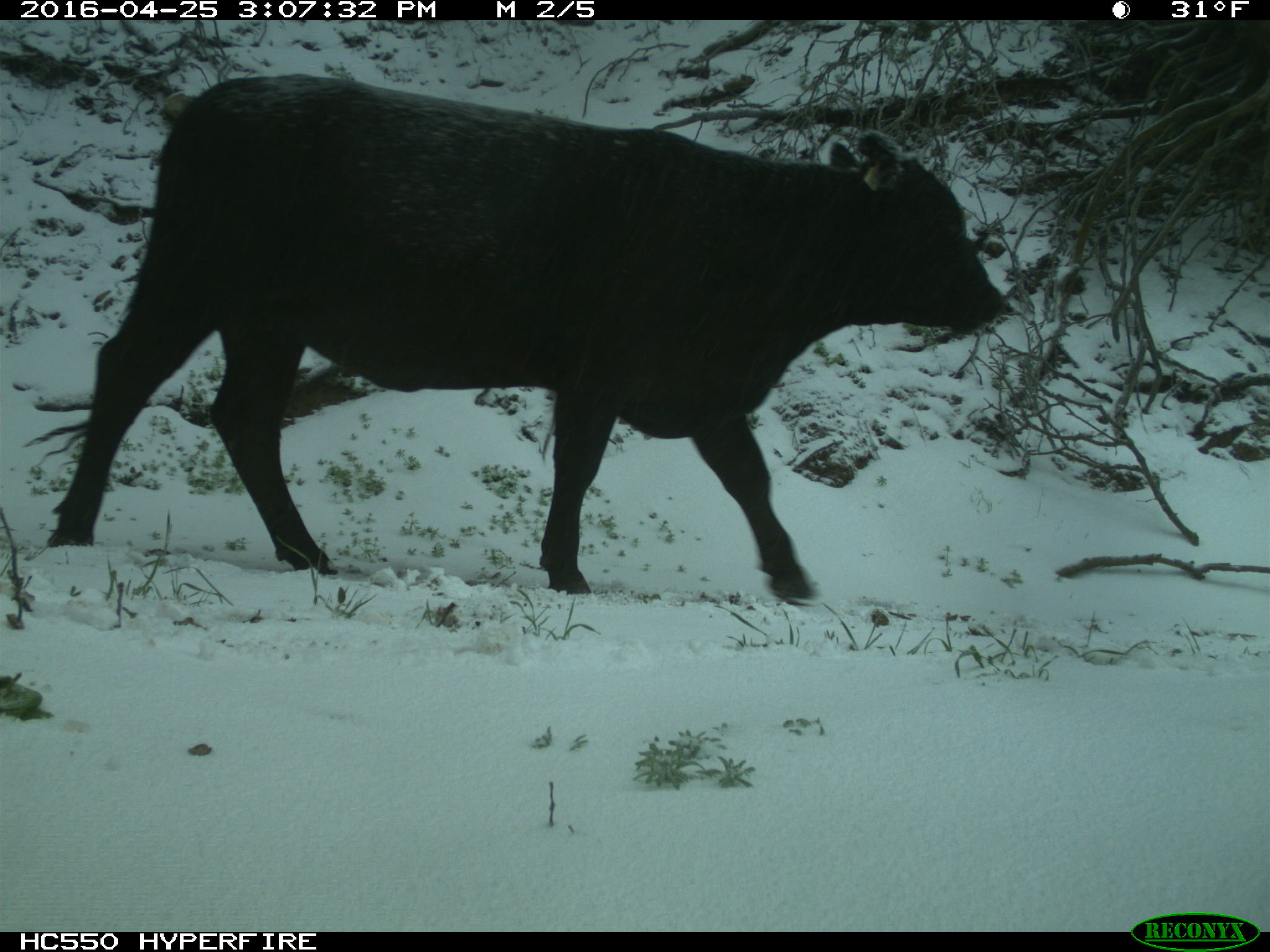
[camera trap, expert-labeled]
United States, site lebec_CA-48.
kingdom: Animalia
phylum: Chordata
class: Mammalia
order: Artiodactyla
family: Bovidae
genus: Bos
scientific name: Bos taurus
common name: domestic cow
Bos taurus (domestic cow).